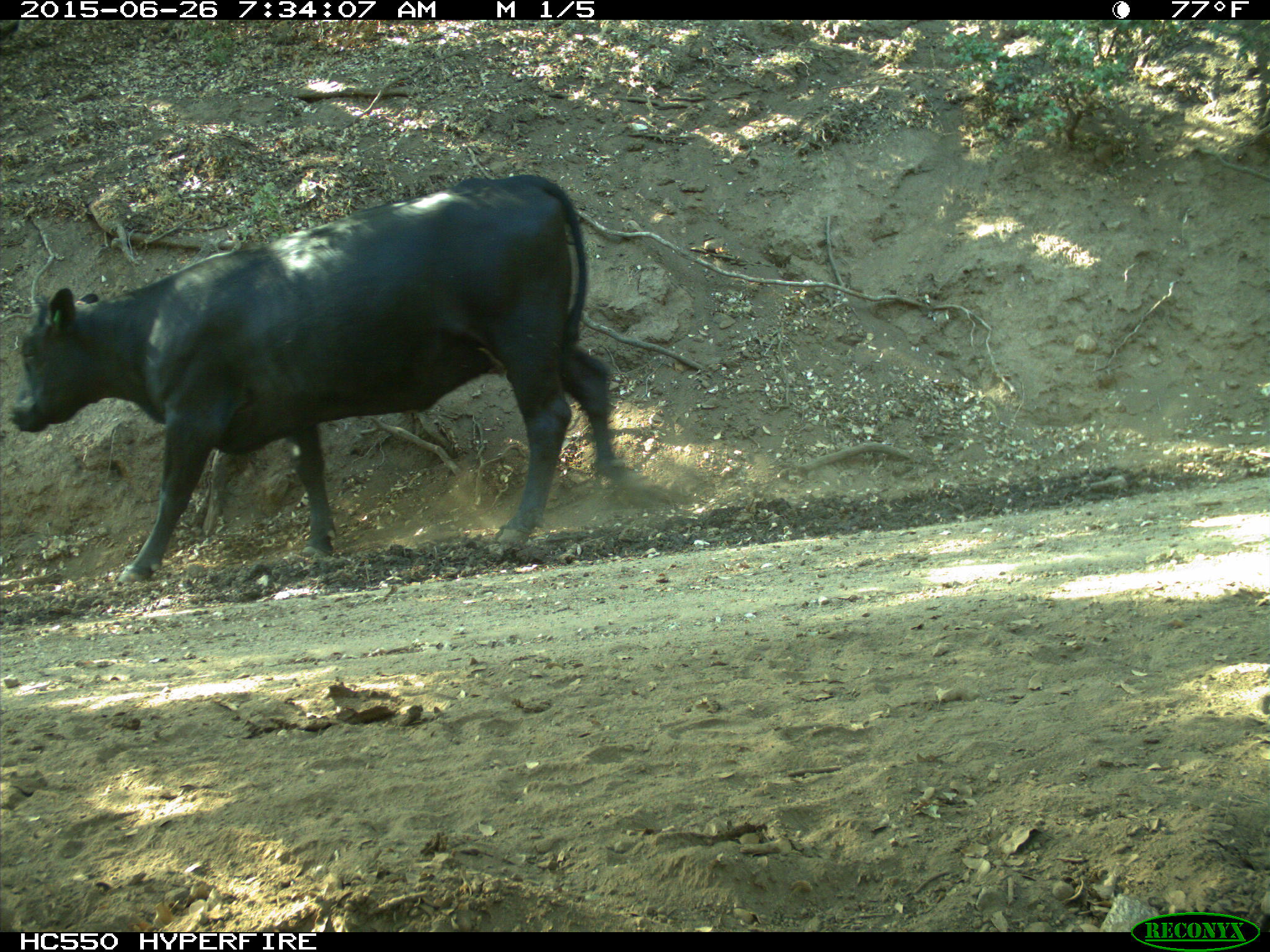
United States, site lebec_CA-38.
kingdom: Animalia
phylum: Chordata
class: Mammalia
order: Artiodactyla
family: Bovidae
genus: Bos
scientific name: Bos taurus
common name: domestic cow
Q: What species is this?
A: Bos taurus (domestic cow).